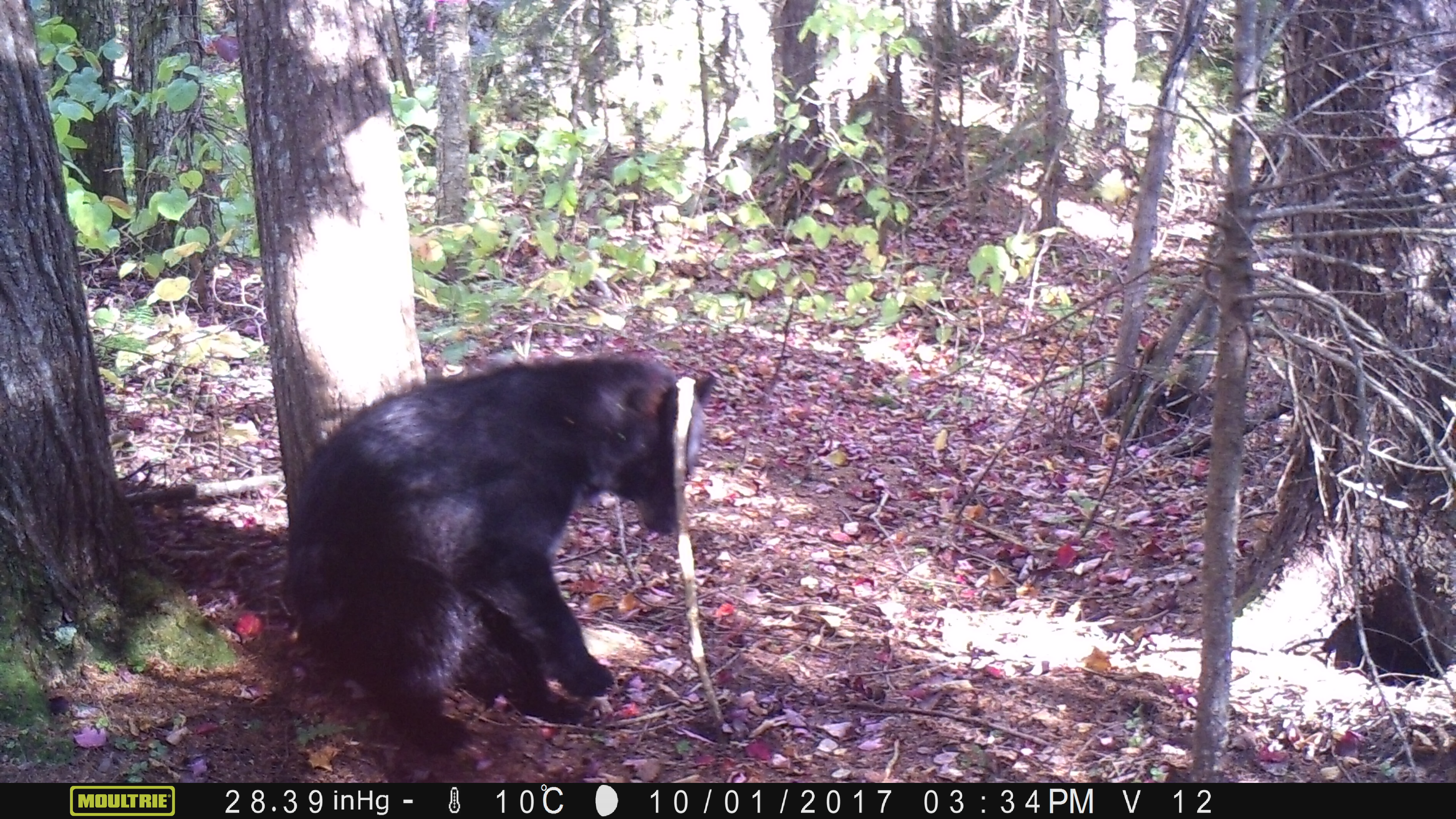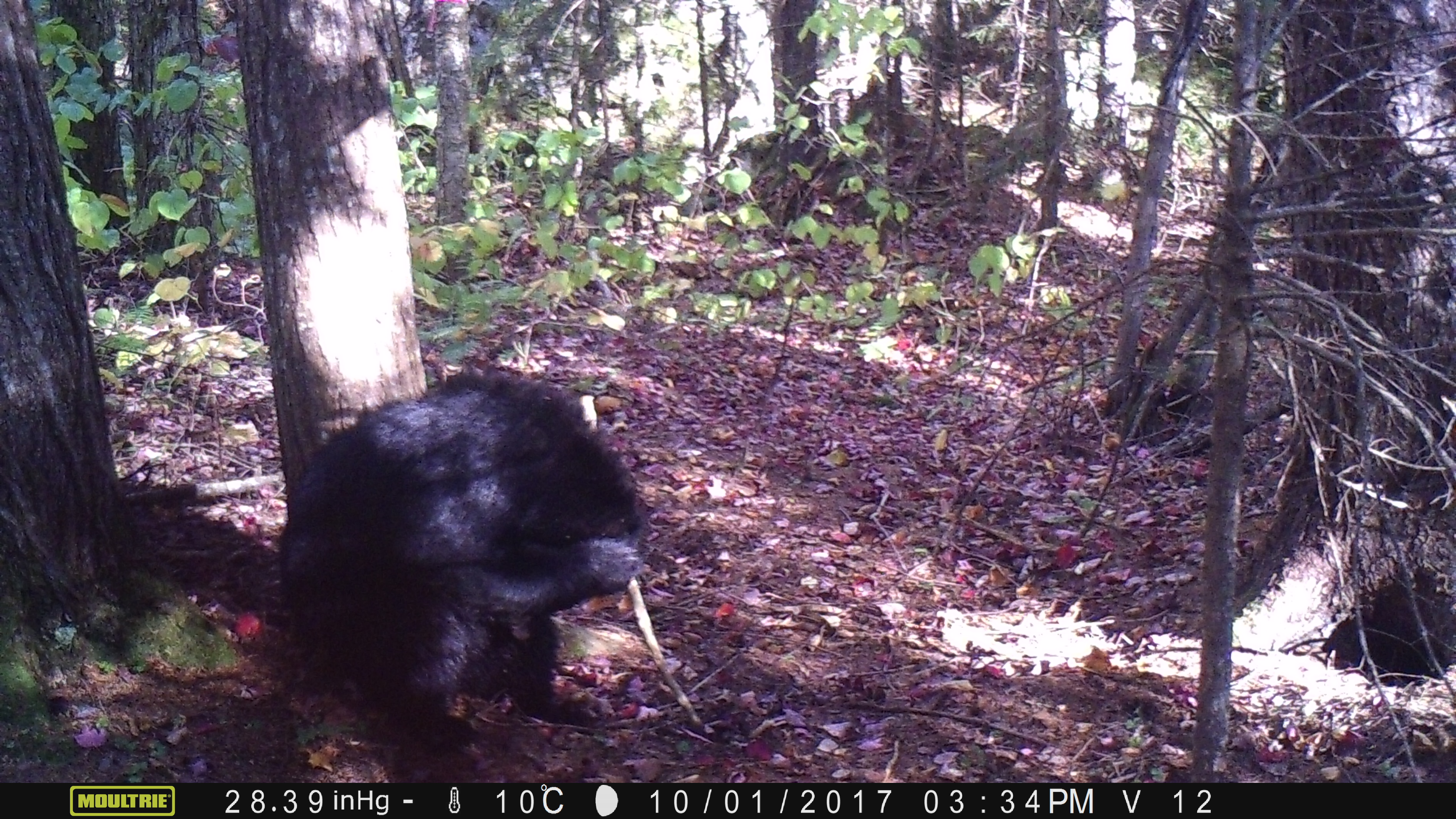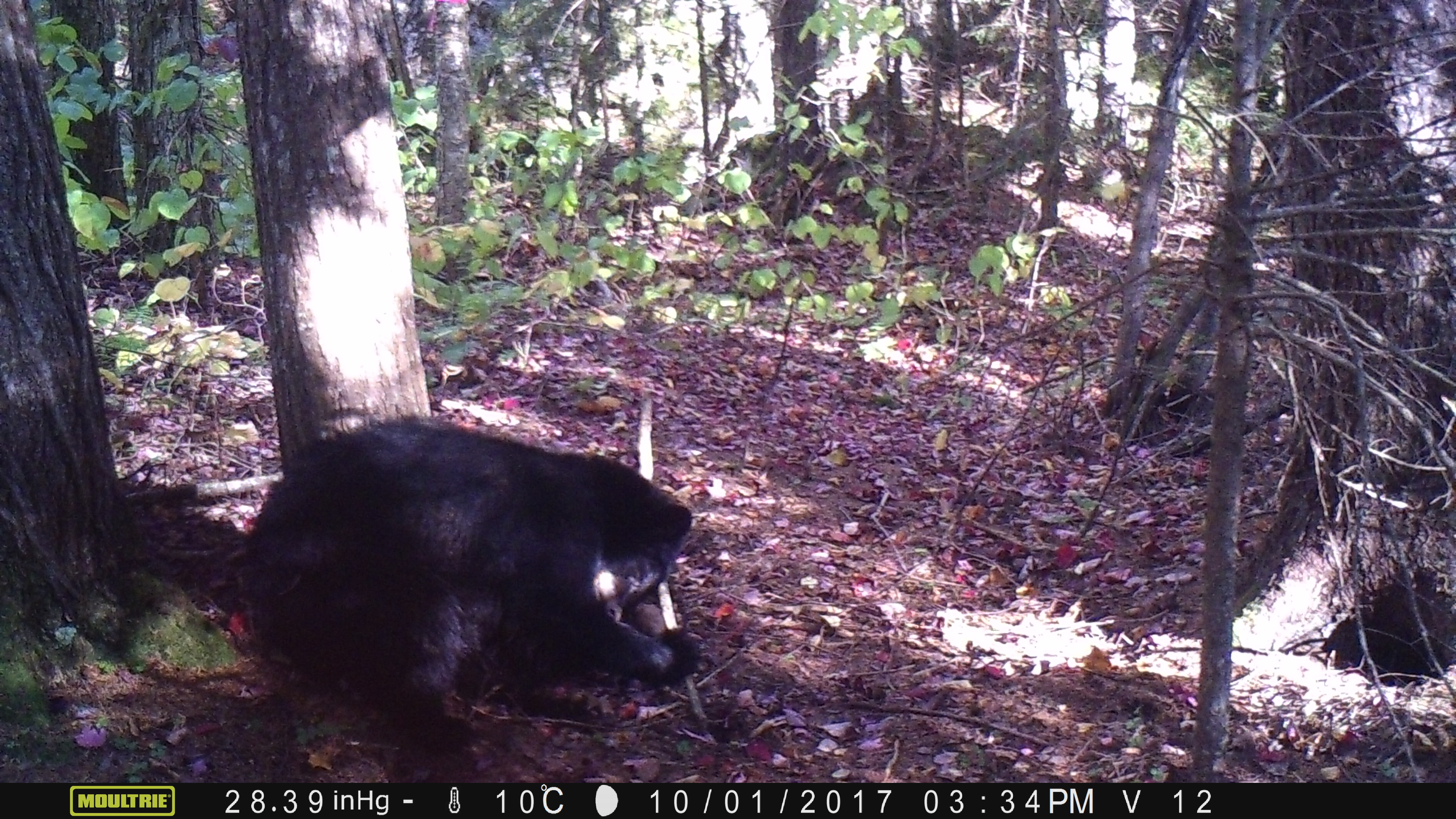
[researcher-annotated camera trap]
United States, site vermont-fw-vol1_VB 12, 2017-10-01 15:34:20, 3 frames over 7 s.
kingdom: Animalia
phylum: Chordata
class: Mammalia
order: Carnivora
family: Ursidae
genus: Ursus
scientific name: Ursus americanus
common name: black bear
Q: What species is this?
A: Black bear (Ursus americanus).